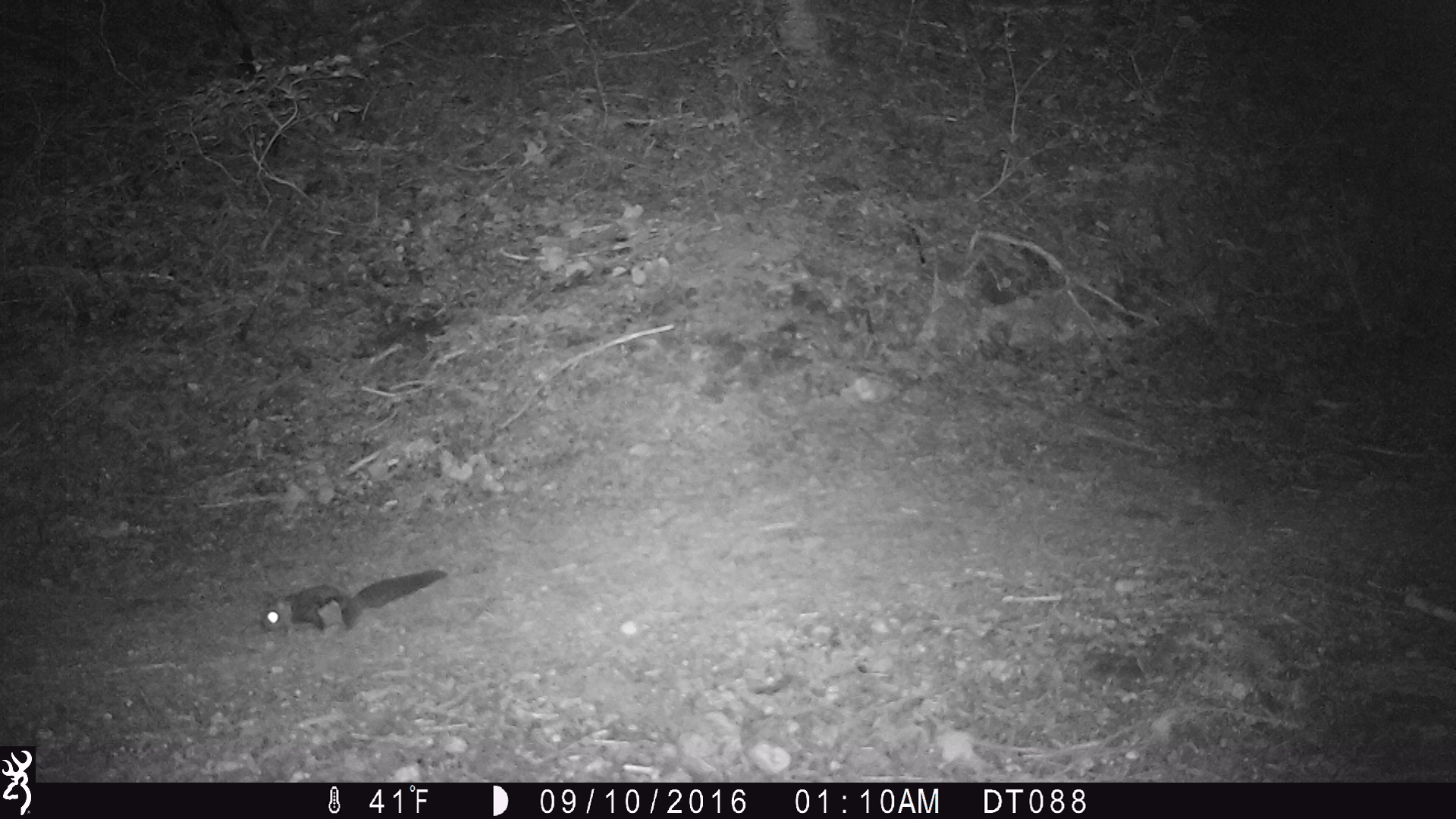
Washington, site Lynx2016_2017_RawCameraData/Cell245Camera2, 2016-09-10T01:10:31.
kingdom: Animalia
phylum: Chordata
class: Mammalia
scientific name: Mammalia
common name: small mammal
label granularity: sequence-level